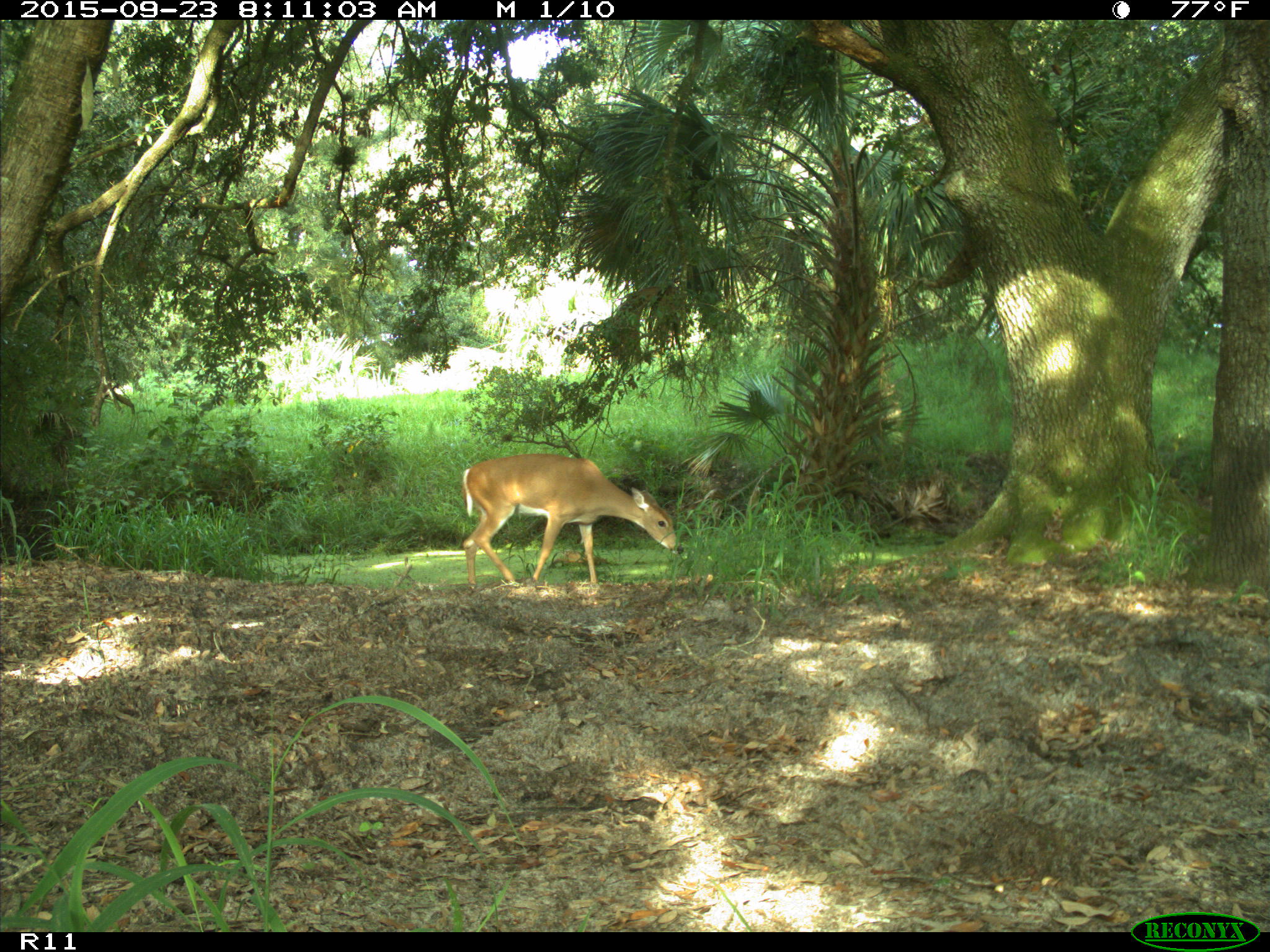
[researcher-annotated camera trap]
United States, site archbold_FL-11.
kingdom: Animalia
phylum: Chordata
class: Mammalia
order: Artiodactyla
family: Cervidae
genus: Odocoileus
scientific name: Odocoileus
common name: deer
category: unidentified deer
Unidentified deer (deer) (Odocoileus).